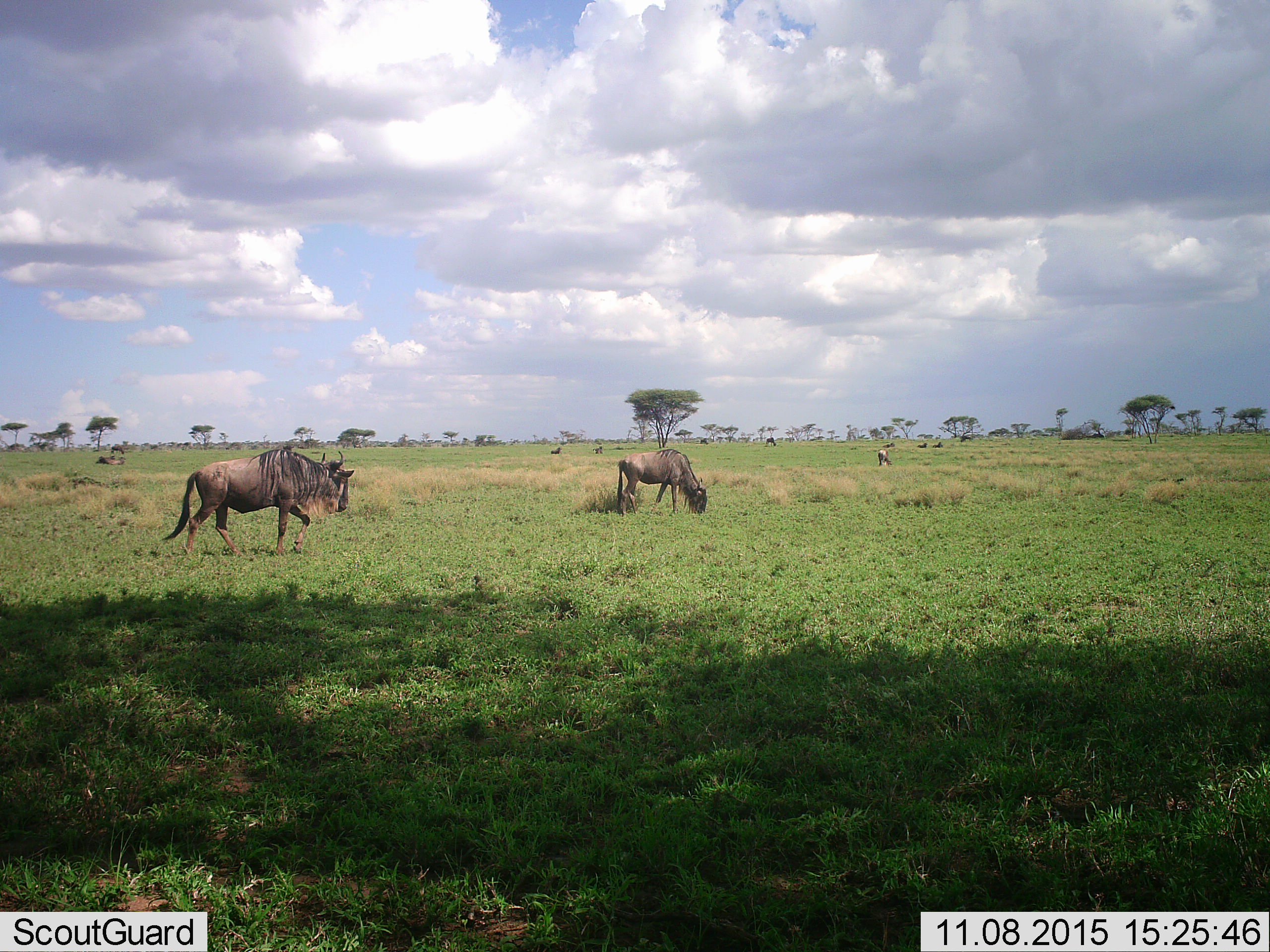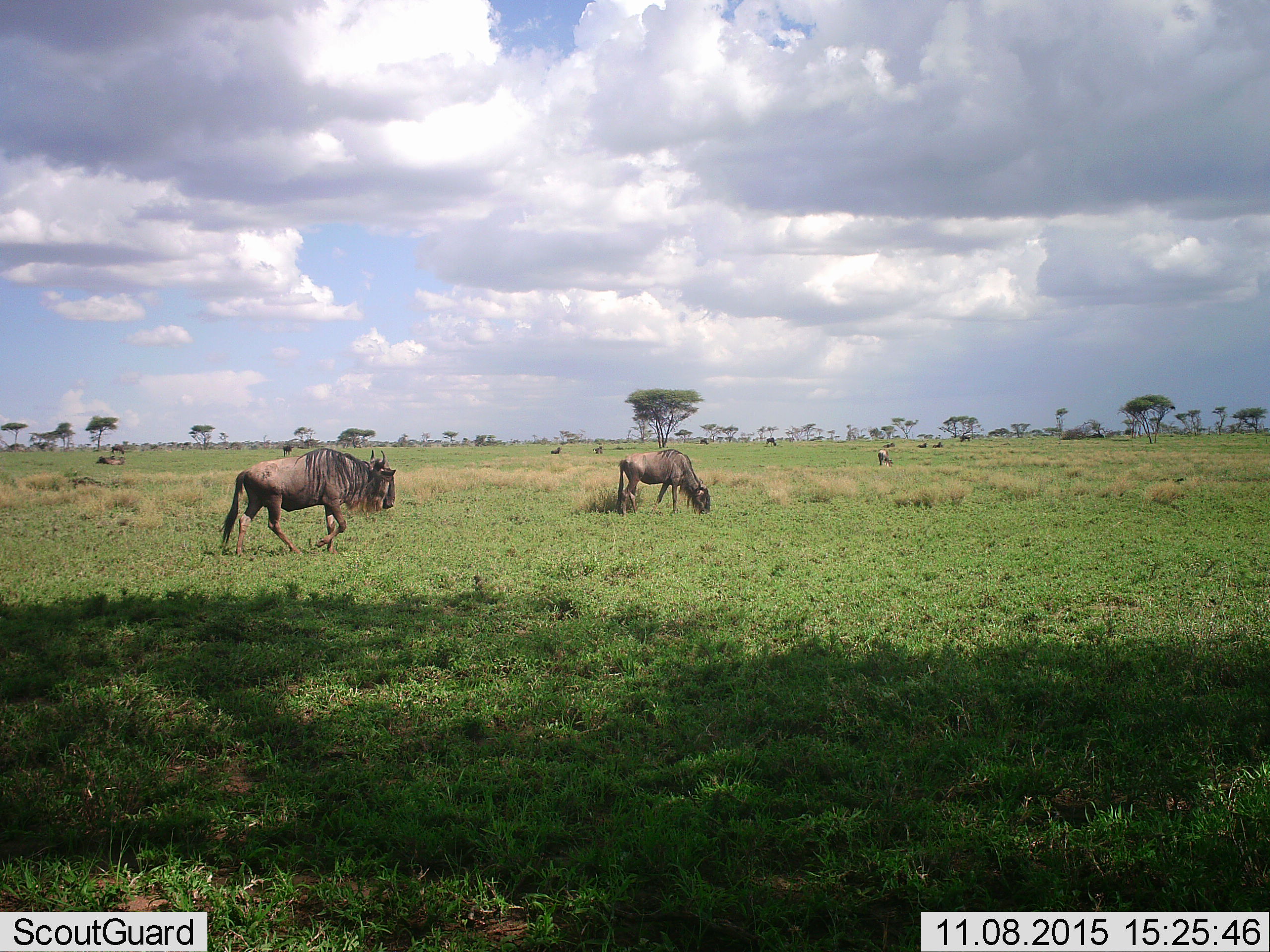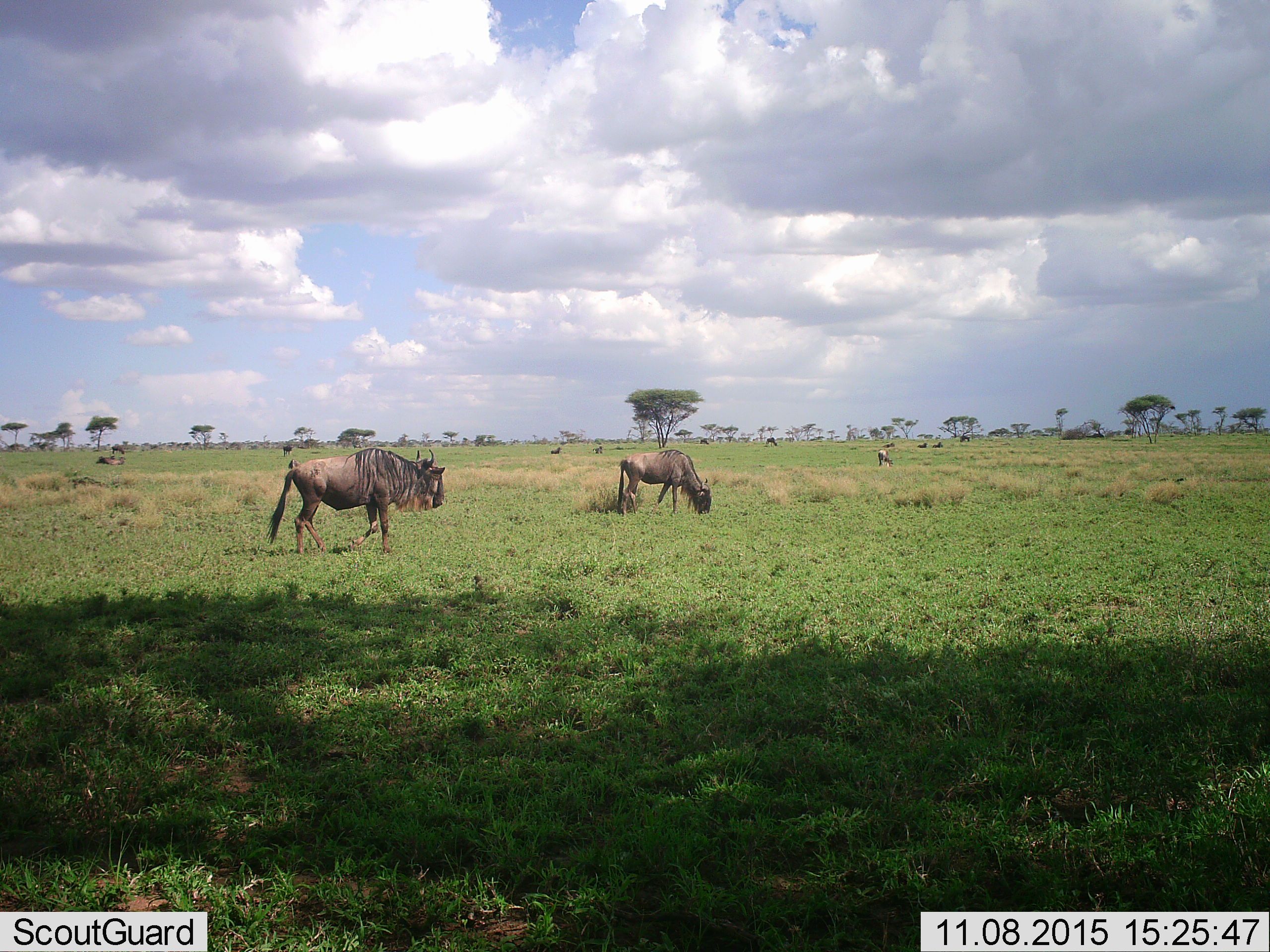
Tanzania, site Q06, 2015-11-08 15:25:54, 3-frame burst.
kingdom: Animalia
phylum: Chordata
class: Mammalia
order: Artiodactyla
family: Bovidae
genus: Connochaetes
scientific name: Connochaetes taurinus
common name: blue wildebeest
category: wildebeest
Wildebeest (blue wildebeest) (Connochaetes taurinus), count 11-50. Behavior (volunteer vote fractions): standing 38%, resting 25%, moving 62%, interacting 0%. Young present (vote fraction): 0%. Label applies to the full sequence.